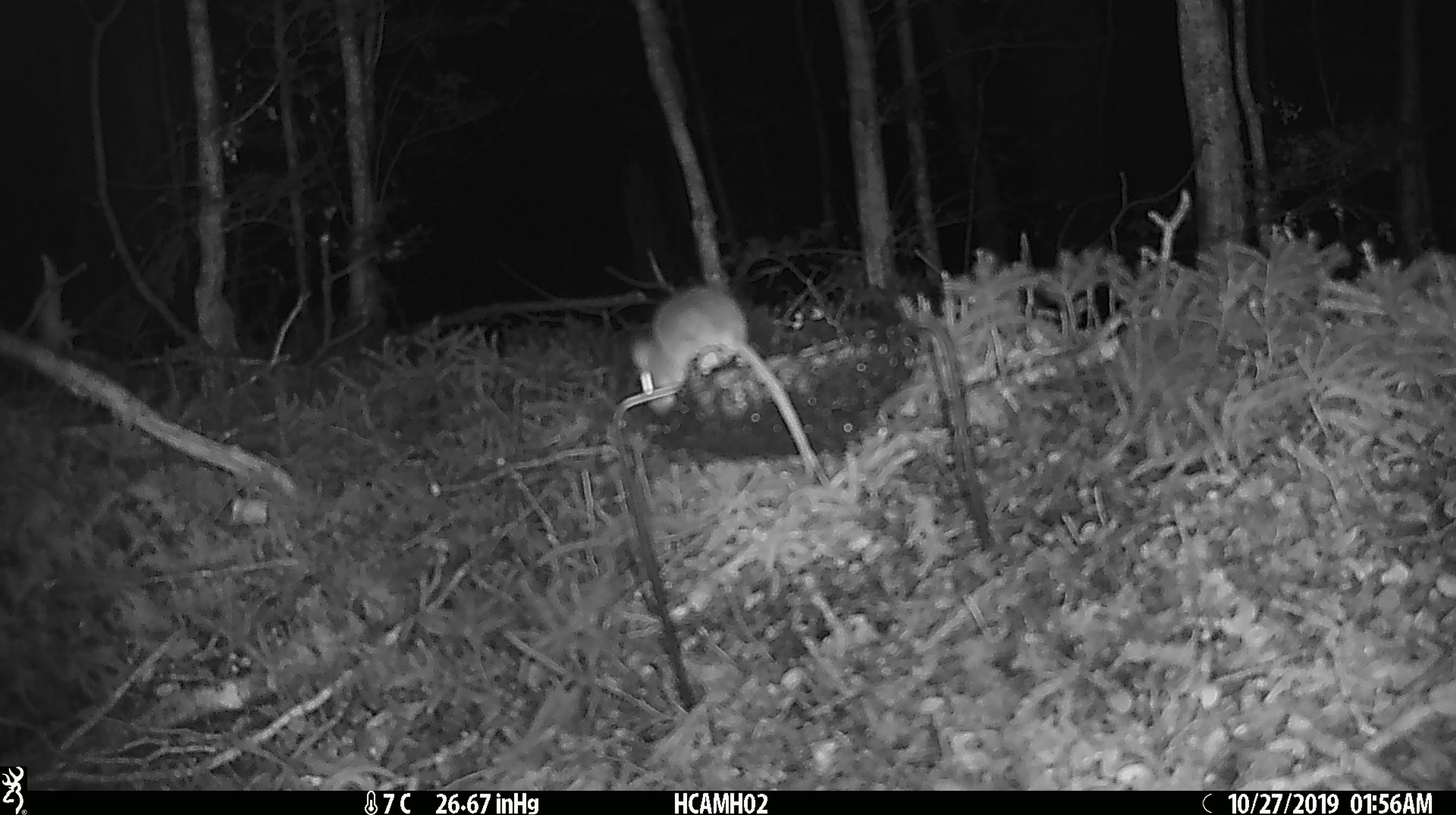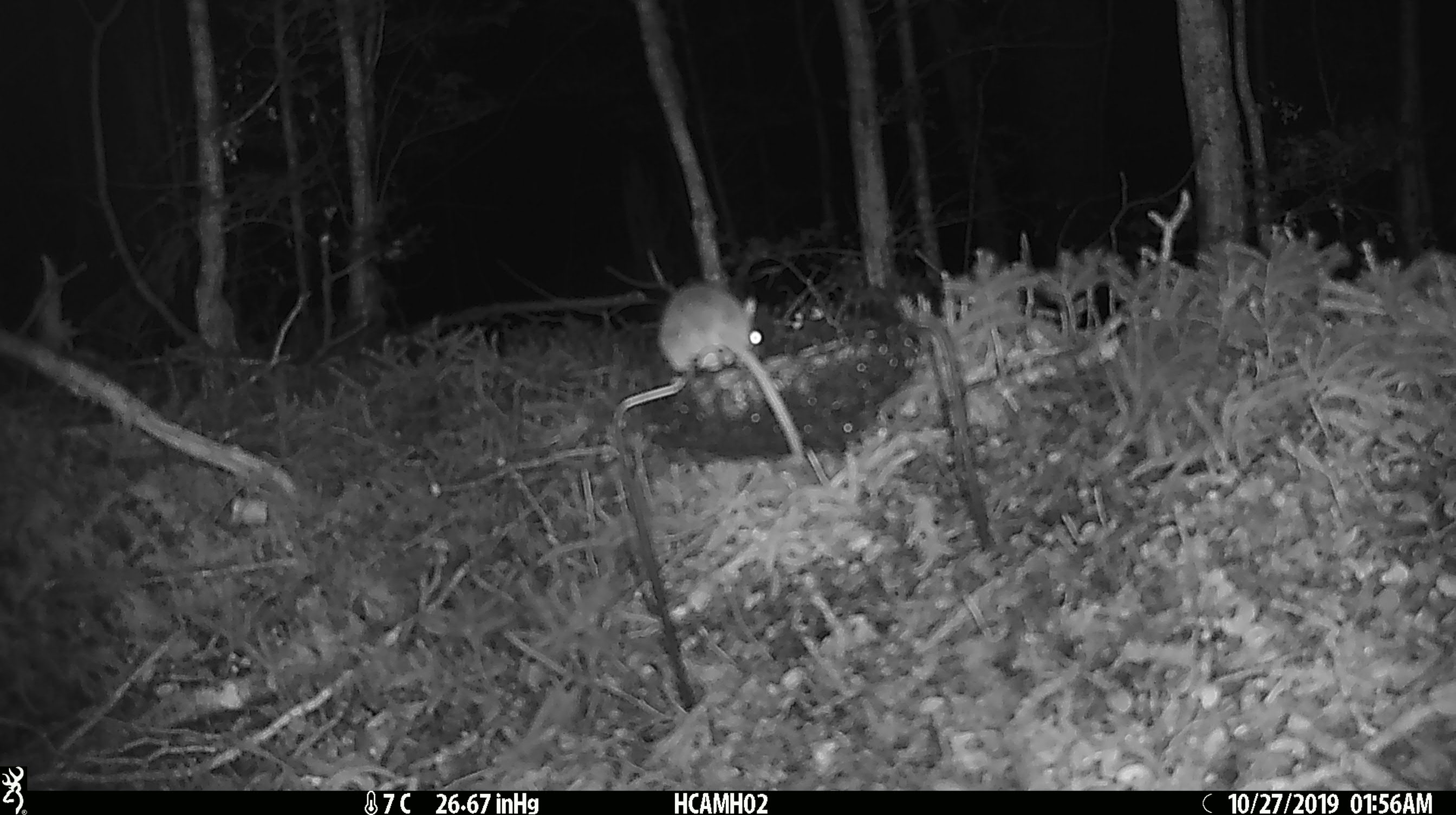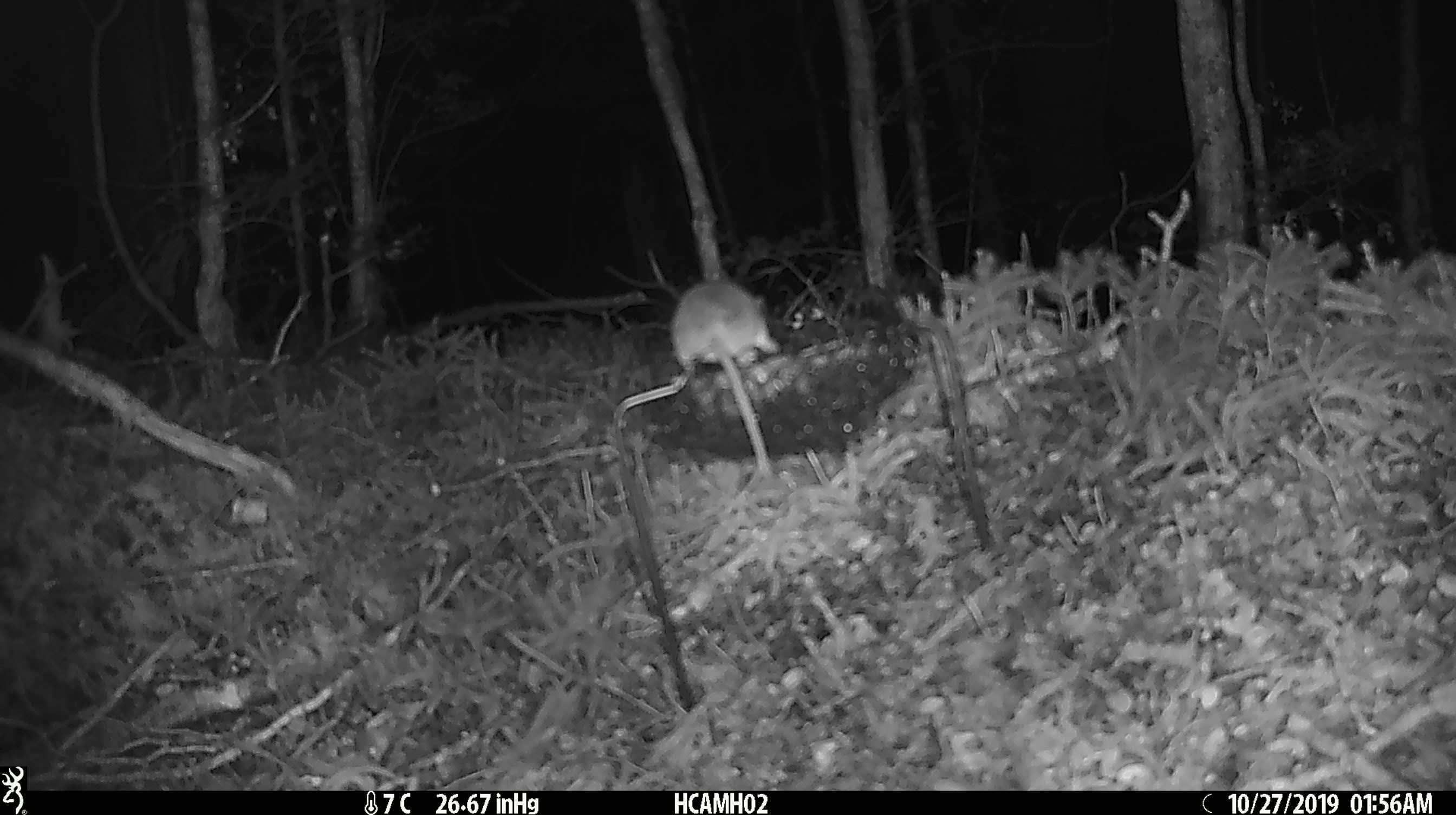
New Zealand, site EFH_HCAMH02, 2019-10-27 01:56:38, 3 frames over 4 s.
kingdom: Animalia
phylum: Chordata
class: Mammalia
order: Rodentia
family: Muridae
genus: Mus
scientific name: Mus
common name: mouse